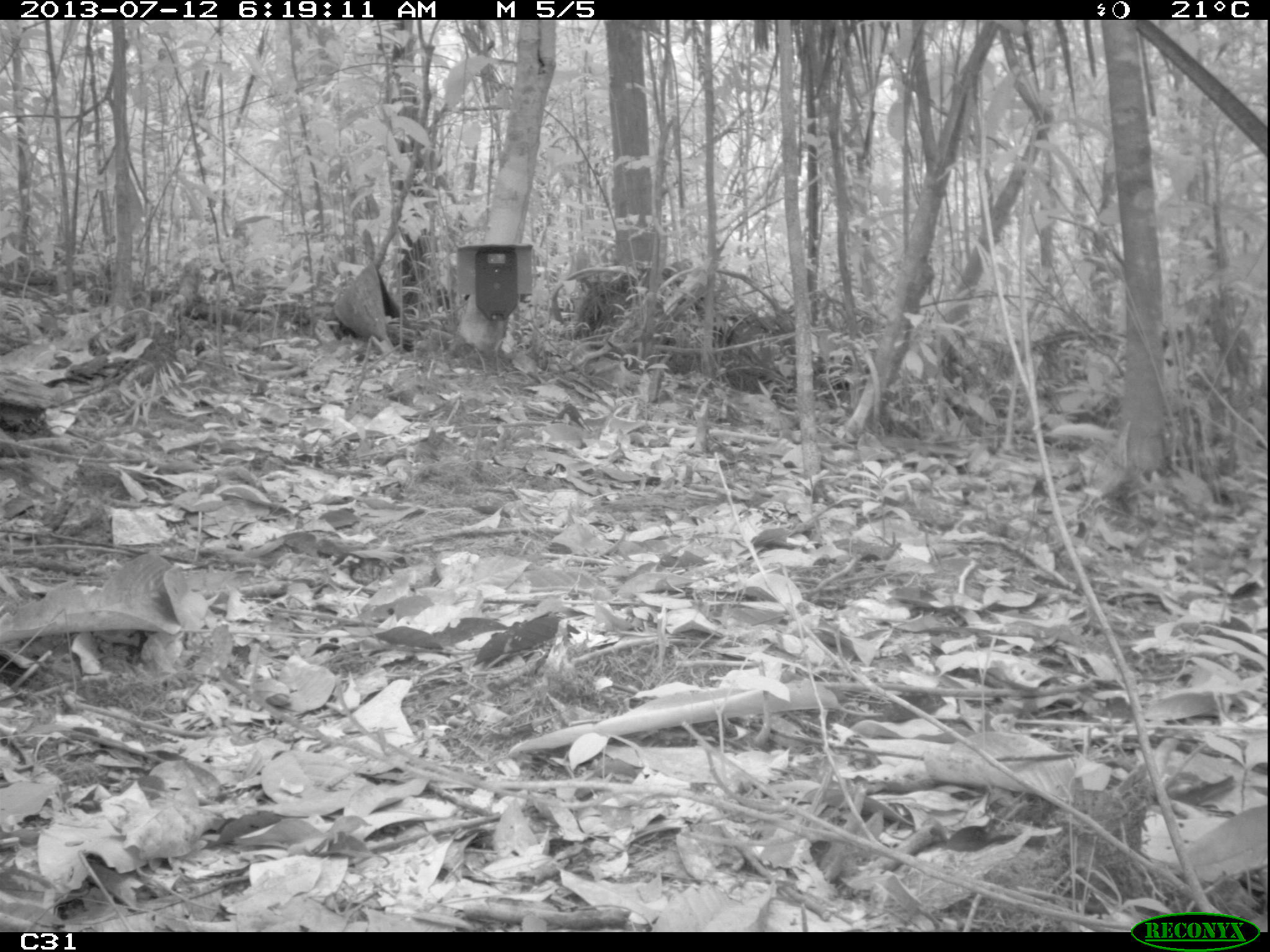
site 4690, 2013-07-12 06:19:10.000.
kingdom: Animalia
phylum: Chordata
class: Mammalia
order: Rodentia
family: Dasyproctidae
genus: Dasyprocta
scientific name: Dasyprocta leporina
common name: red-rumped agouti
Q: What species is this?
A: Dasyprocta leporina (red-rumped agouti).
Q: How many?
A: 1.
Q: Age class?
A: Adult.